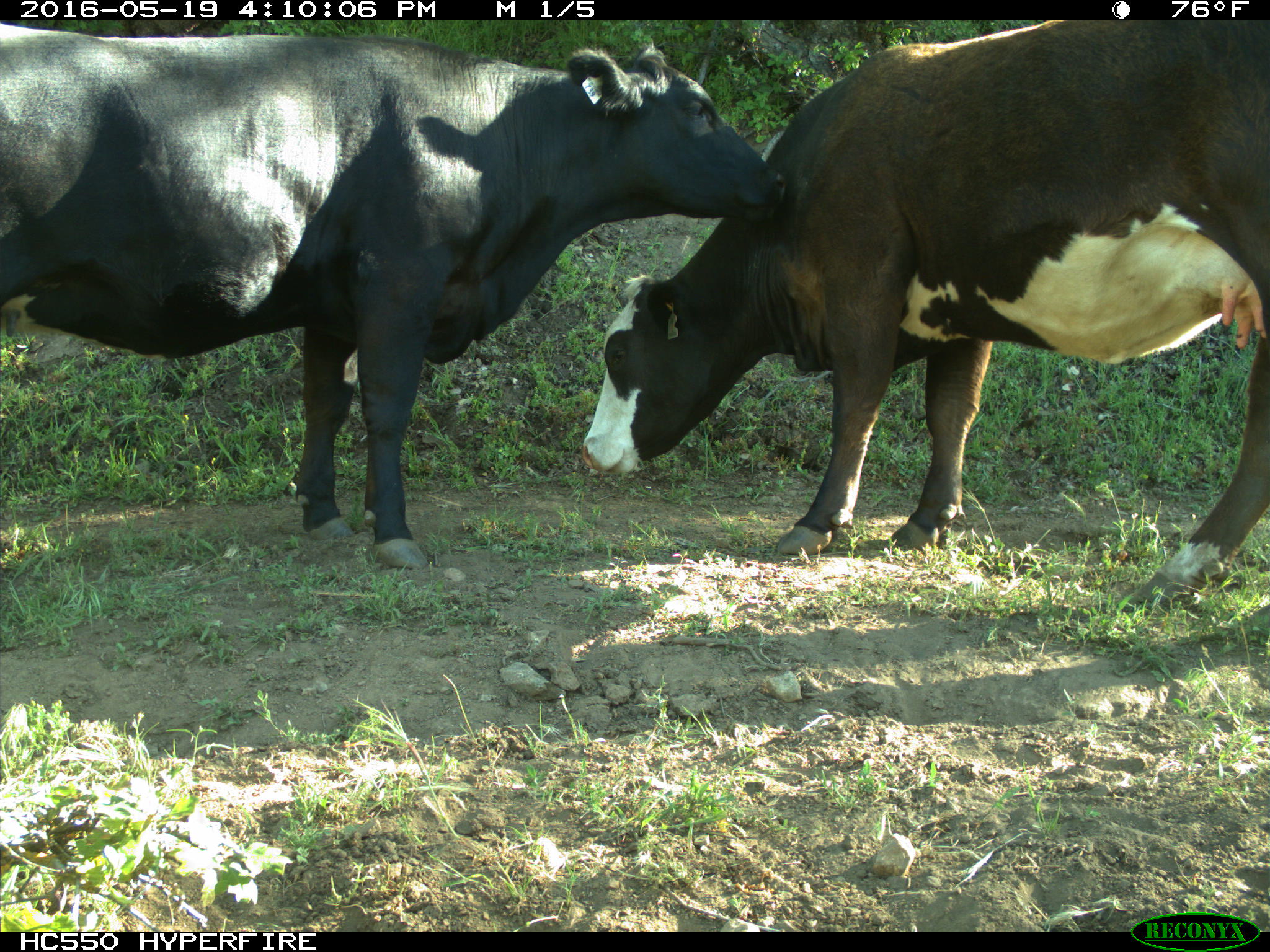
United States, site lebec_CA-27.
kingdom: Animalia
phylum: Chordata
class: Mammalia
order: Artiodactyla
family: Bovidae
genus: Bos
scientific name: Bos taurus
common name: domestic cow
Bos taurus (domestic cow).